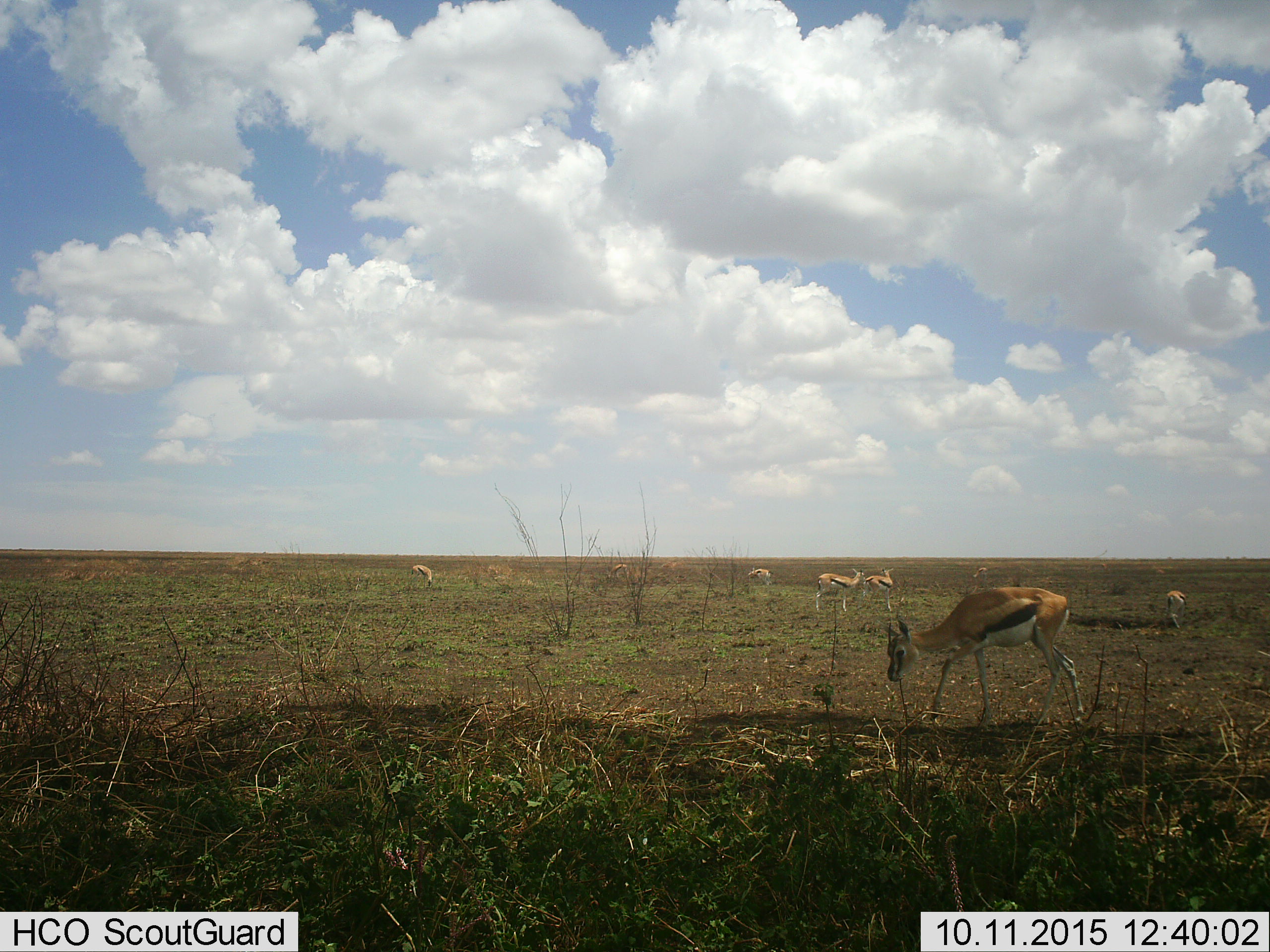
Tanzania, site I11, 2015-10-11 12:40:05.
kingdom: Animalia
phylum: Chordata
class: Mammalia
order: Artiodactyla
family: Bovidae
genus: Eudorcas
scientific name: Eudorcas thomsonii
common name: thomson's gazelle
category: gazellethomsons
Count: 9.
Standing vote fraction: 88%.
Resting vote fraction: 25%.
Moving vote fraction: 38%.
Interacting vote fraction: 25%.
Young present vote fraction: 38%.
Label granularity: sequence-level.